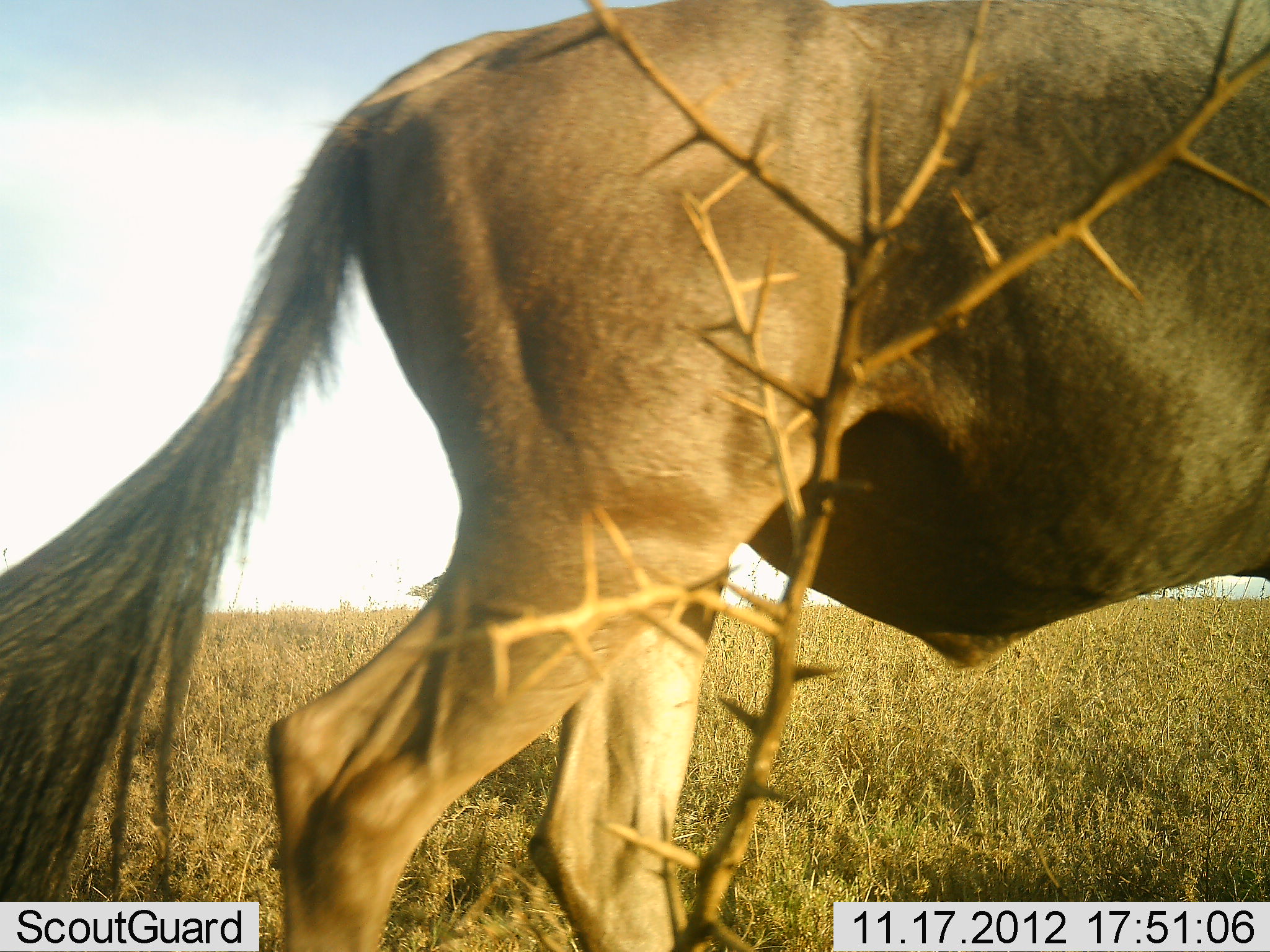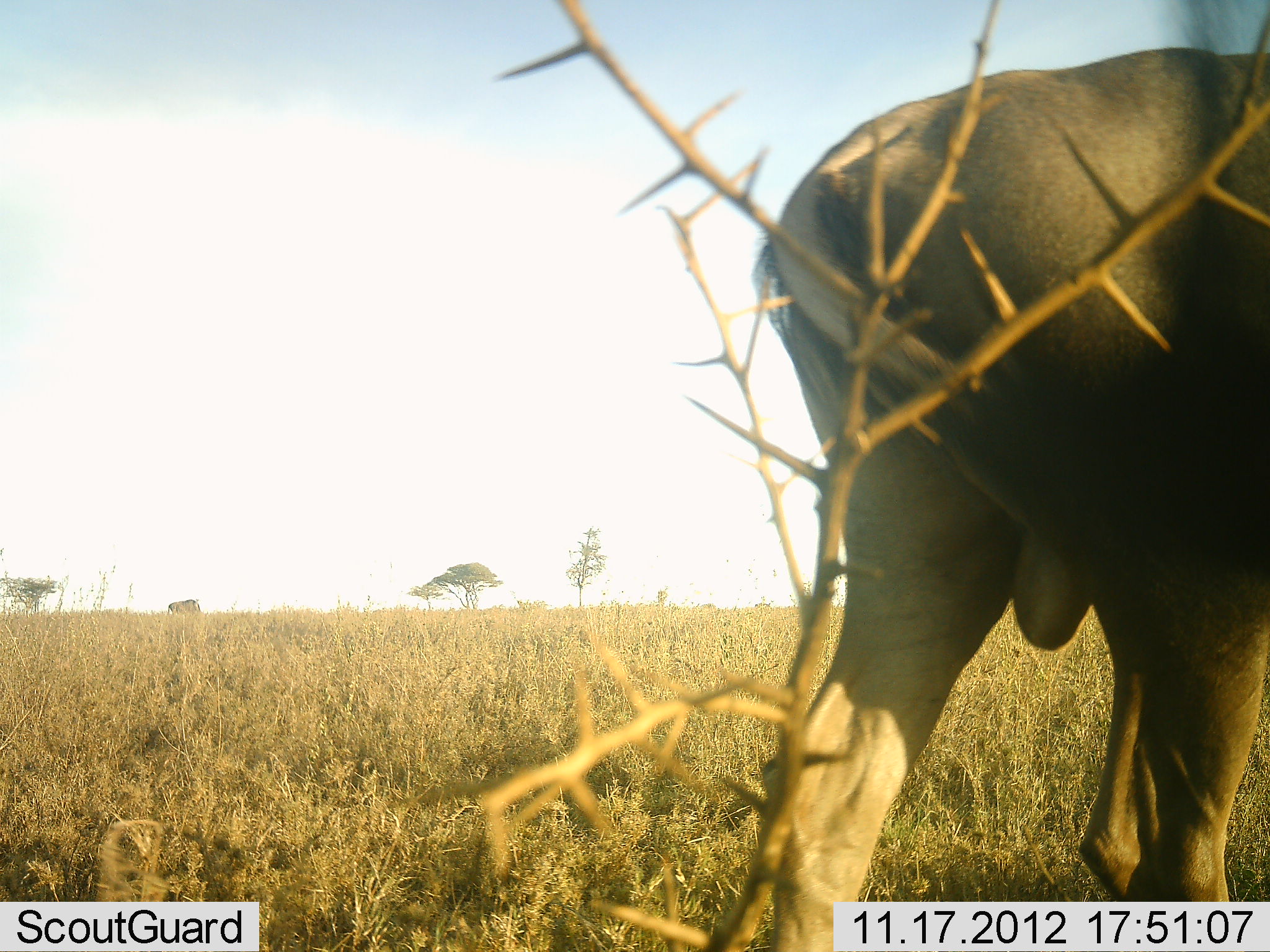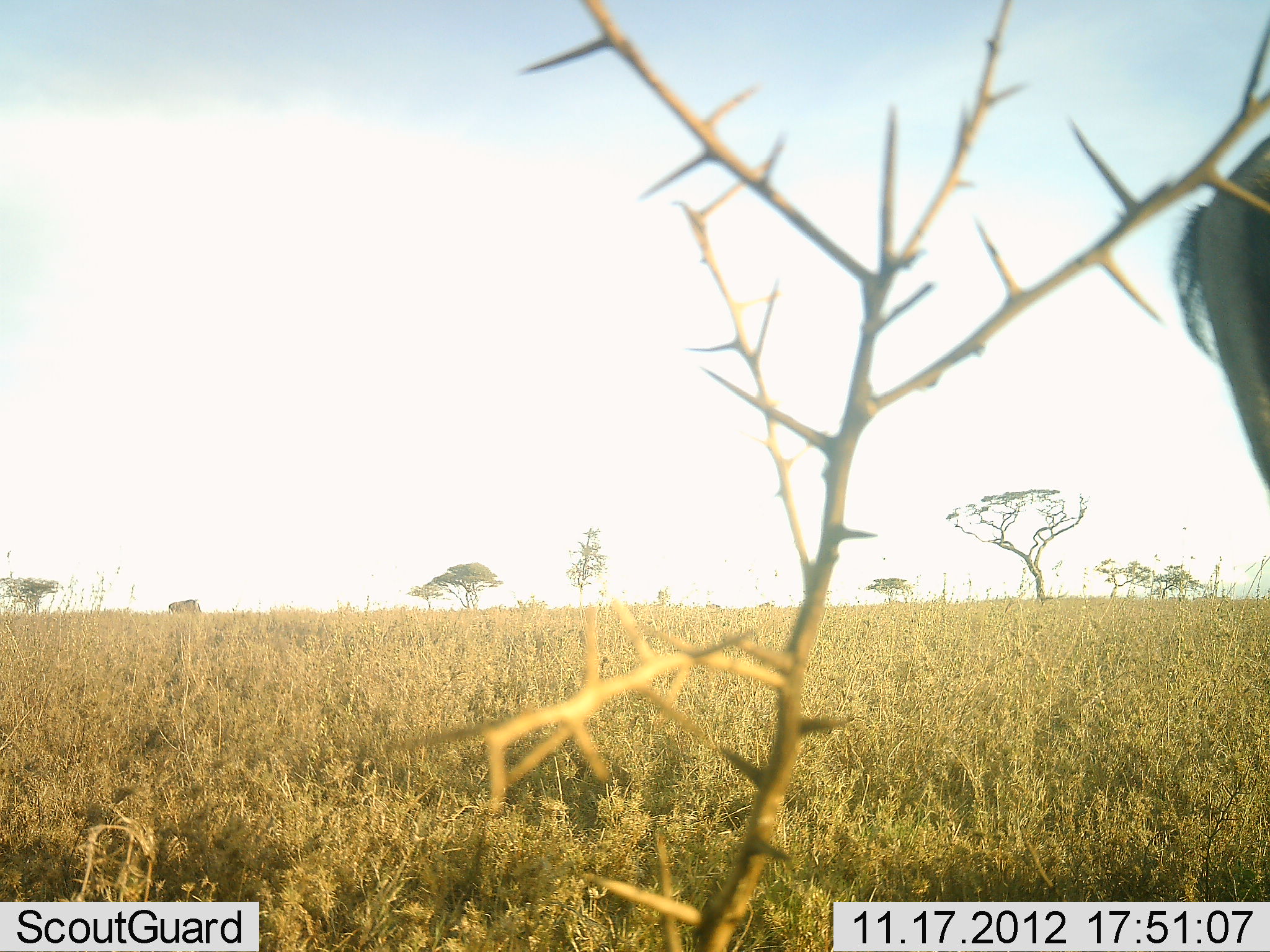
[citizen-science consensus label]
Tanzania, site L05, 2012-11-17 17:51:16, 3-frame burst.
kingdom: Animalia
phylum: Chordata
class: Mammalia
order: Artiodactyla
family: Bovidae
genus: Connochaetes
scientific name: Connochaetes taurinus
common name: blue wildebeest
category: wildebeest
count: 1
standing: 10%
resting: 0%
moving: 90%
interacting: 0%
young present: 0%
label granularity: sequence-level